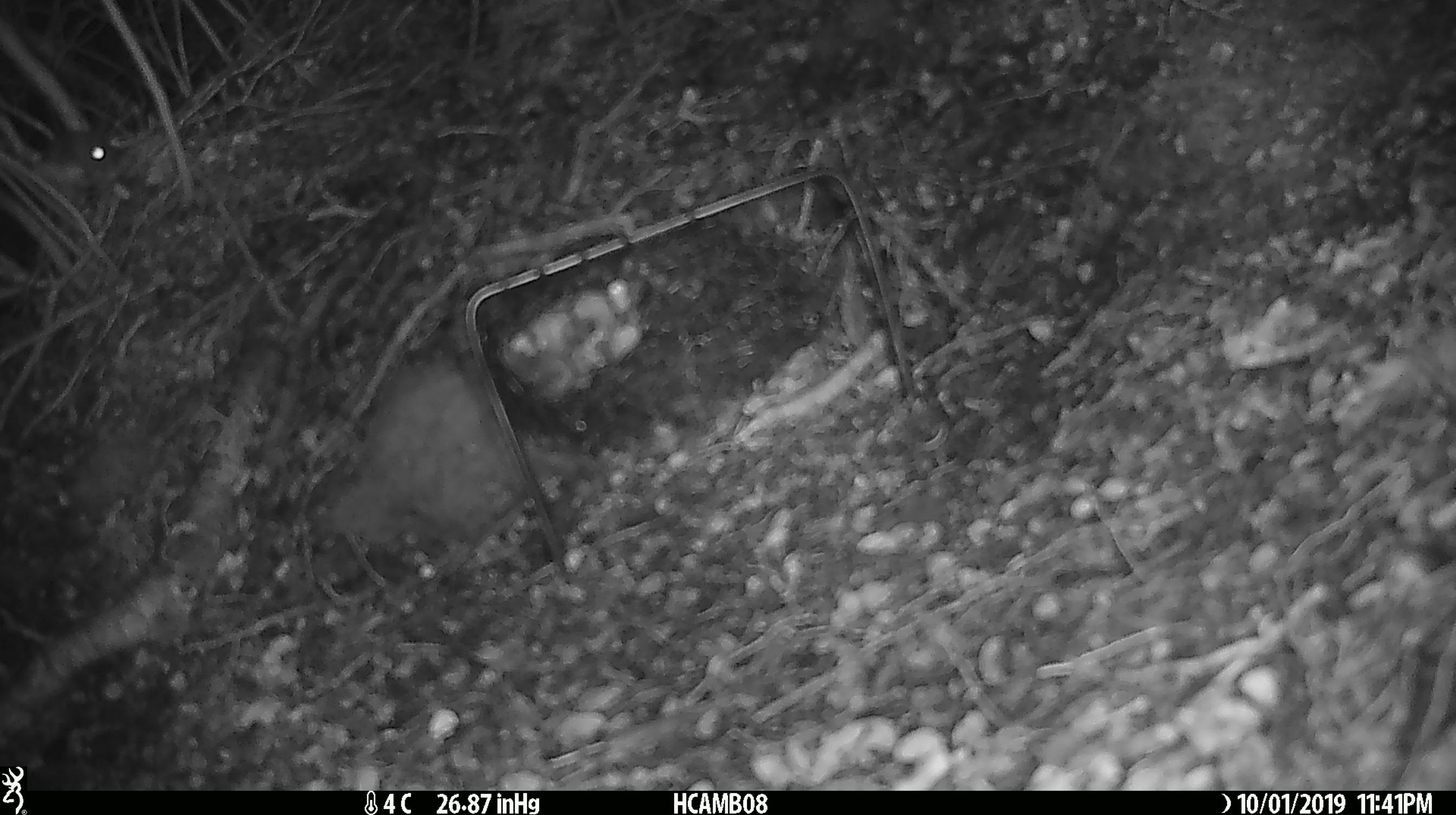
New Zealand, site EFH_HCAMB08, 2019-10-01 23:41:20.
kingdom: Animalia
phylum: Chordata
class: Mammalia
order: Rodentia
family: Muridae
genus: Mus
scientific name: Mus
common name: mouse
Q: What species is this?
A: Mouse (Mus).